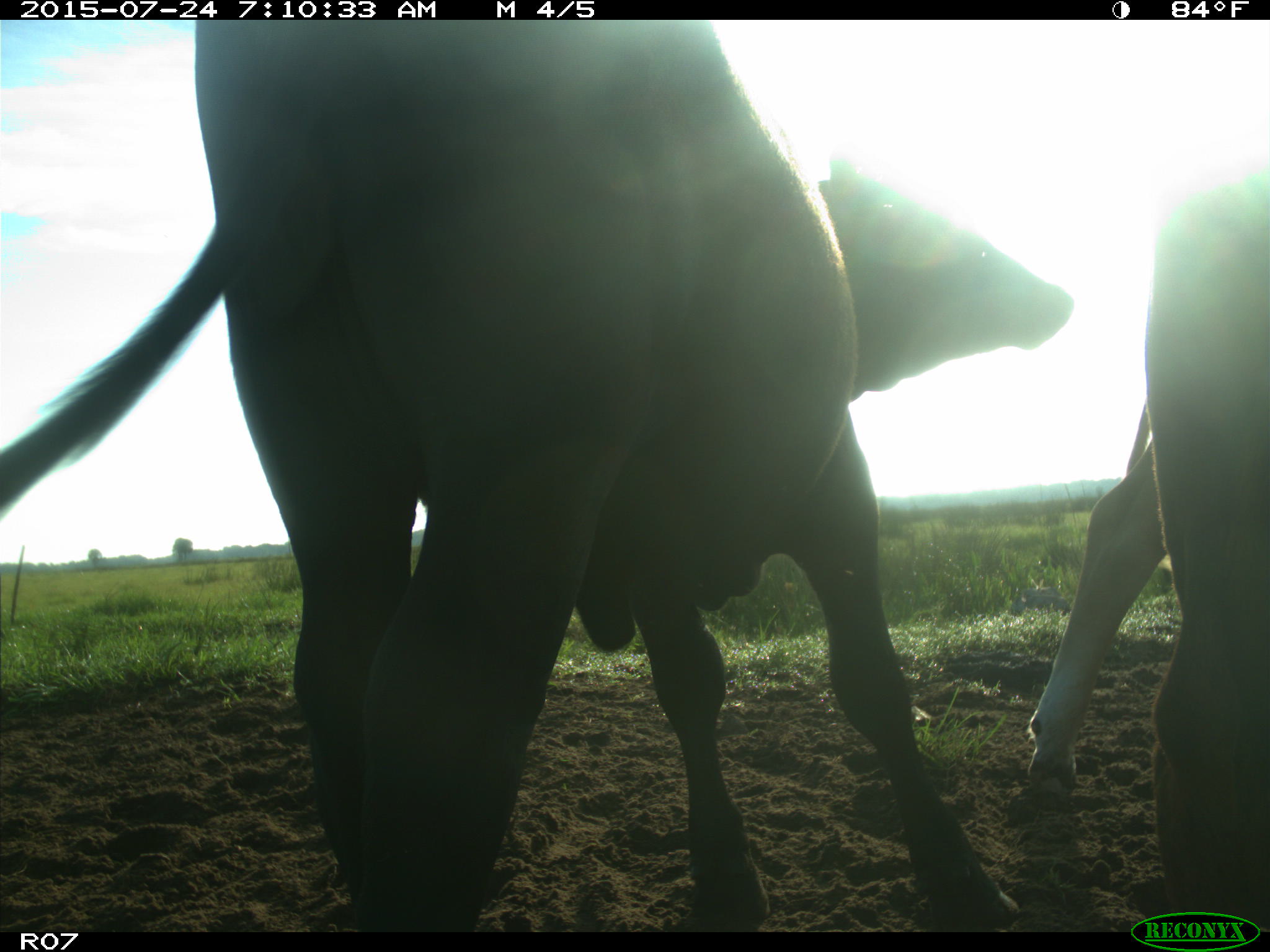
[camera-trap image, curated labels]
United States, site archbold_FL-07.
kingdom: Animalia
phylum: Chordata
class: Mammalia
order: Artiodactyla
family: Bovidae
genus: Bos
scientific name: Bos taurus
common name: domestic cow